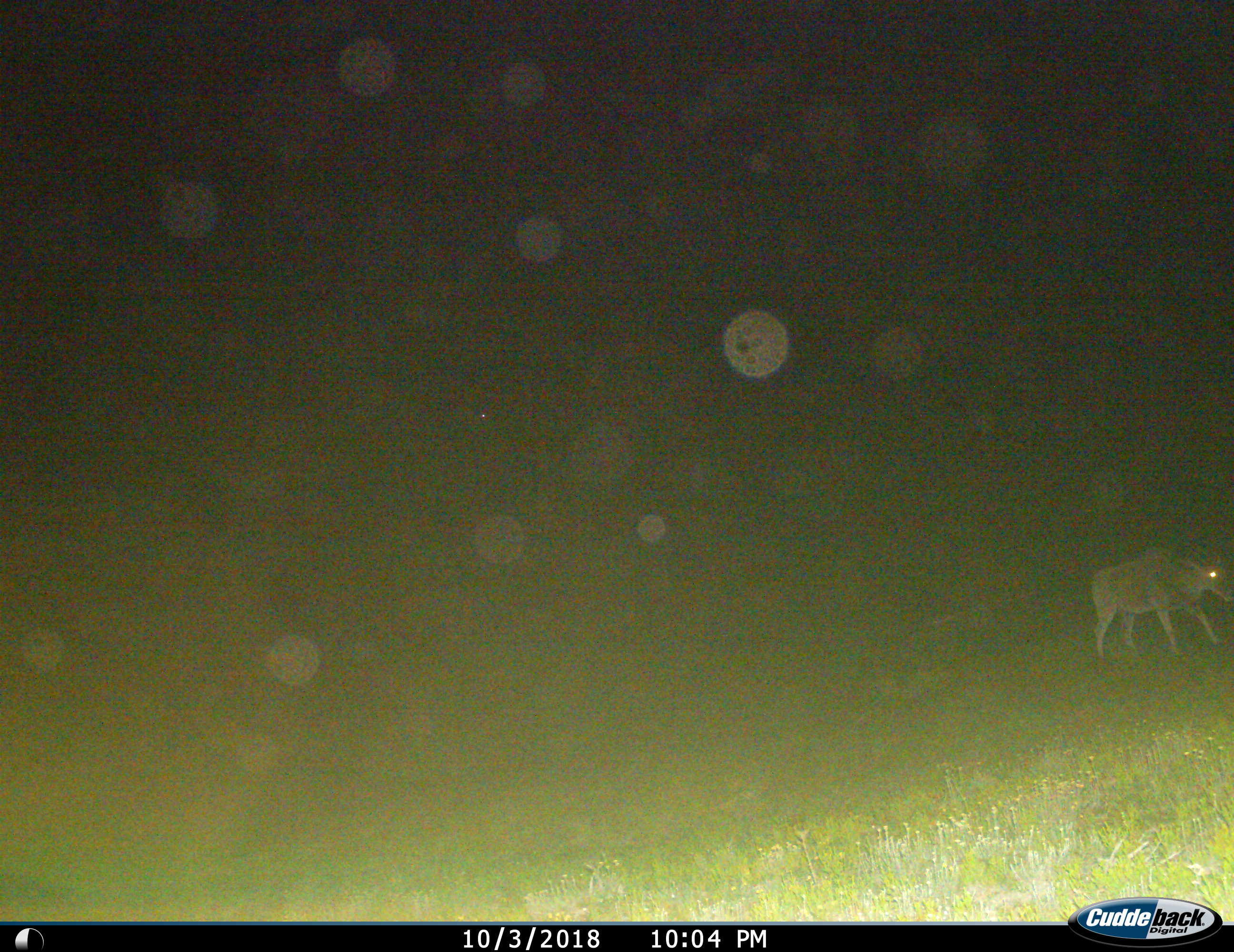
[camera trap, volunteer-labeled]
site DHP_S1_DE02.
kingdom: Animalia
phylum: Chordata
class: Mammalia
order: Artiodactyla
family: Bovidae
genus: Tragelaphus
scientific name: Tragelaphus oryx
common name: eland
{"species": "eland (Tragelaphus oryx)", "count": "1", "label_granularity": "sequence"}